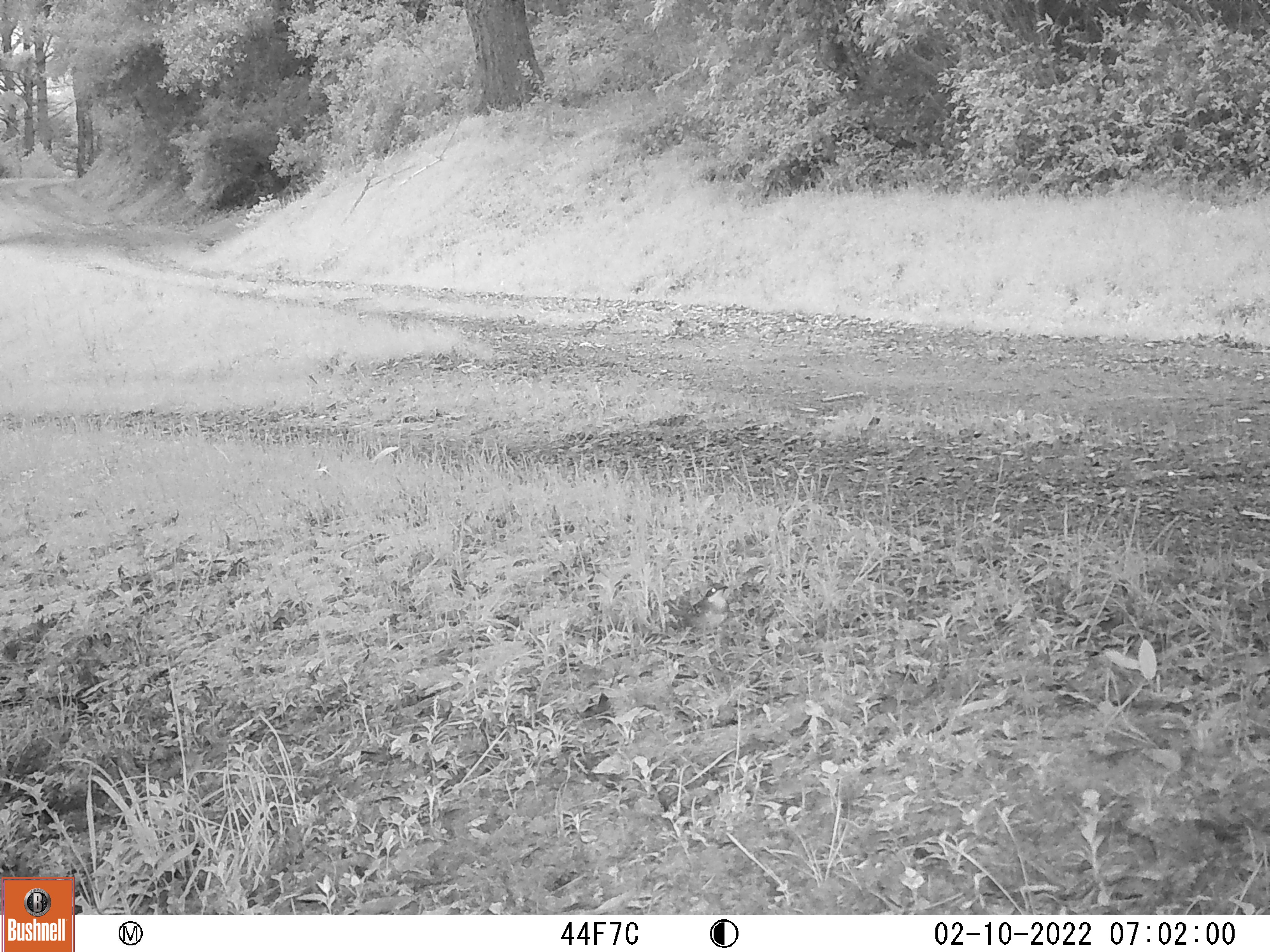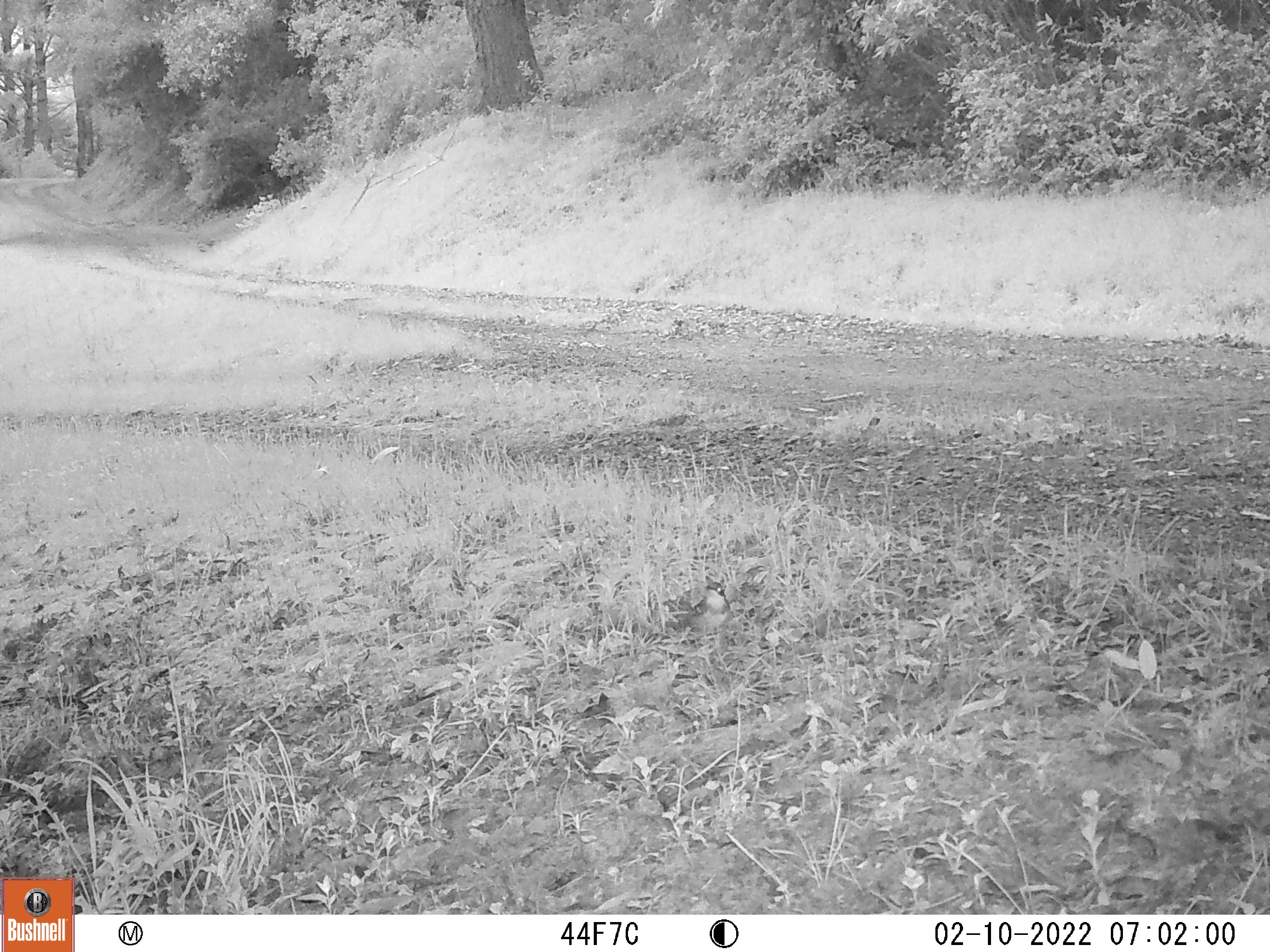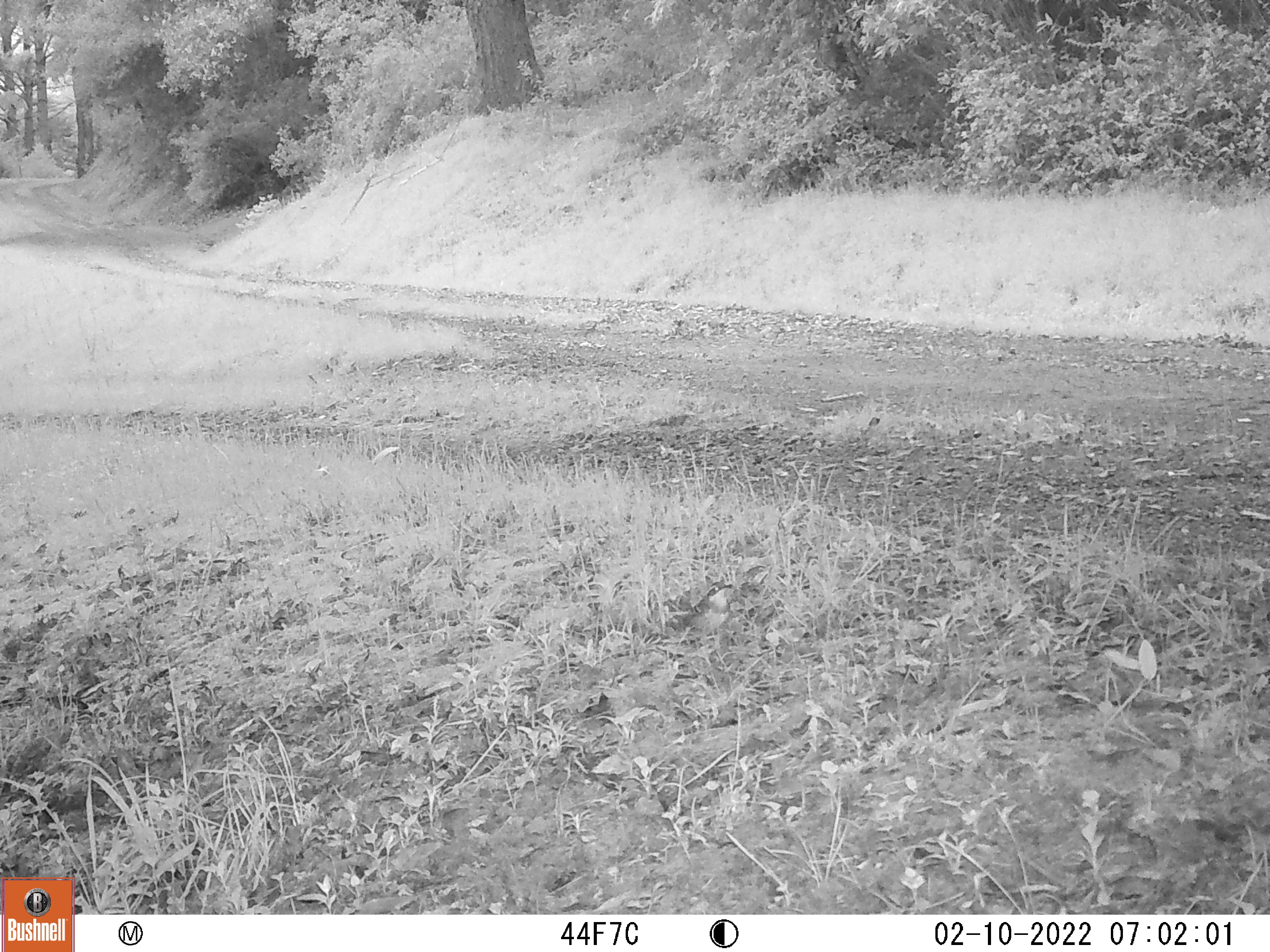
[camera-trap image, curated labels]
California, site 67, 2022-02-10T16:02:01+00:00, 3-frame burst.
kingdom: Animalia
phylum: Chordata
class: Aves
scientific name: Aves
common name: bird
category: unknown bird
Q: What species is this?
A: Unknown bird (bird) (Aves).